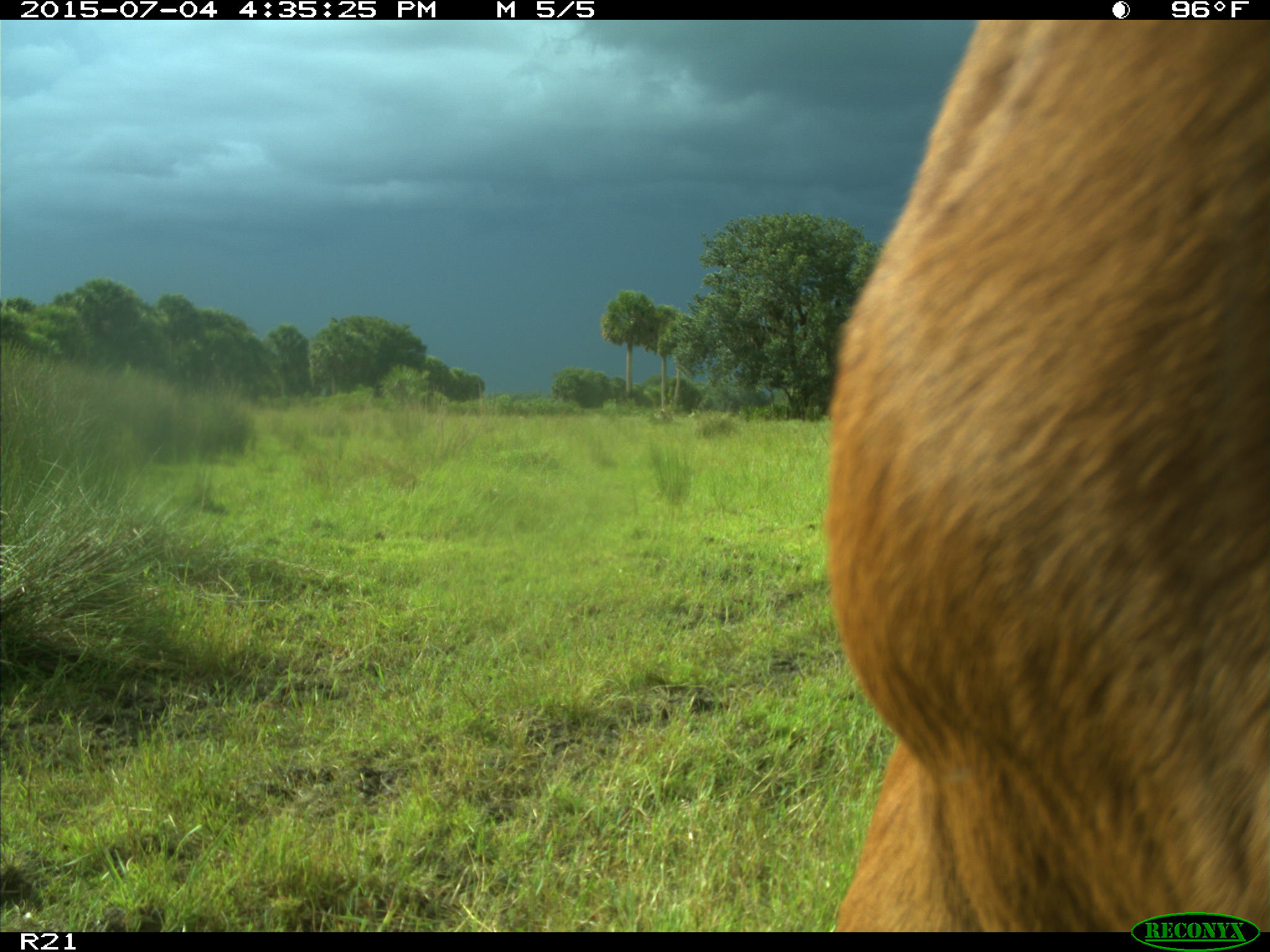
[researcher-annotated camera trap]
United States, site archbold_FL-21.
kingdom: Animalia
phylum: Chordata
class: Mammalia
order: Artiodactyla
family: Bovidae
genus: Bos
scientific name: Bos taurus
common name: domestic cow